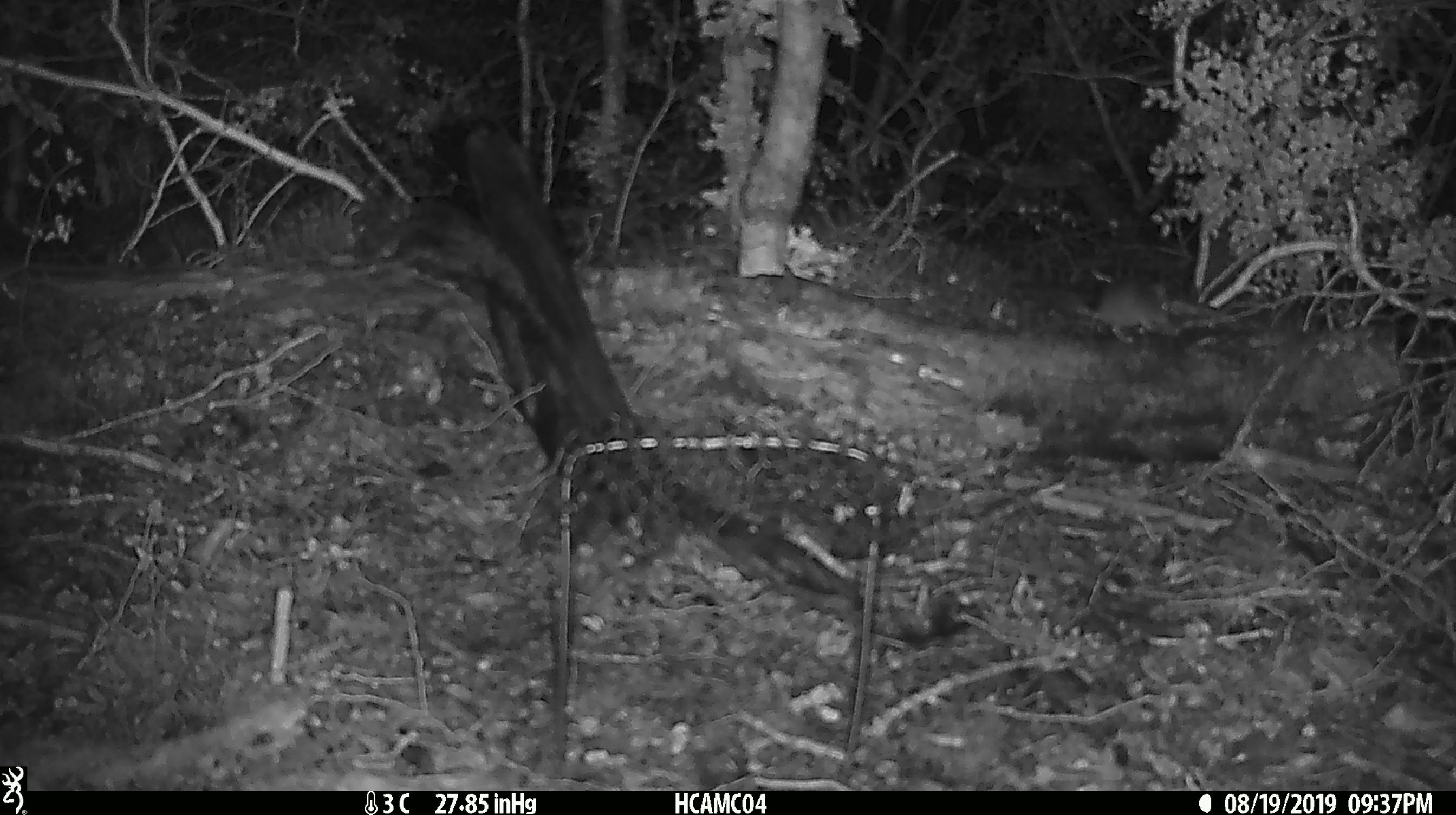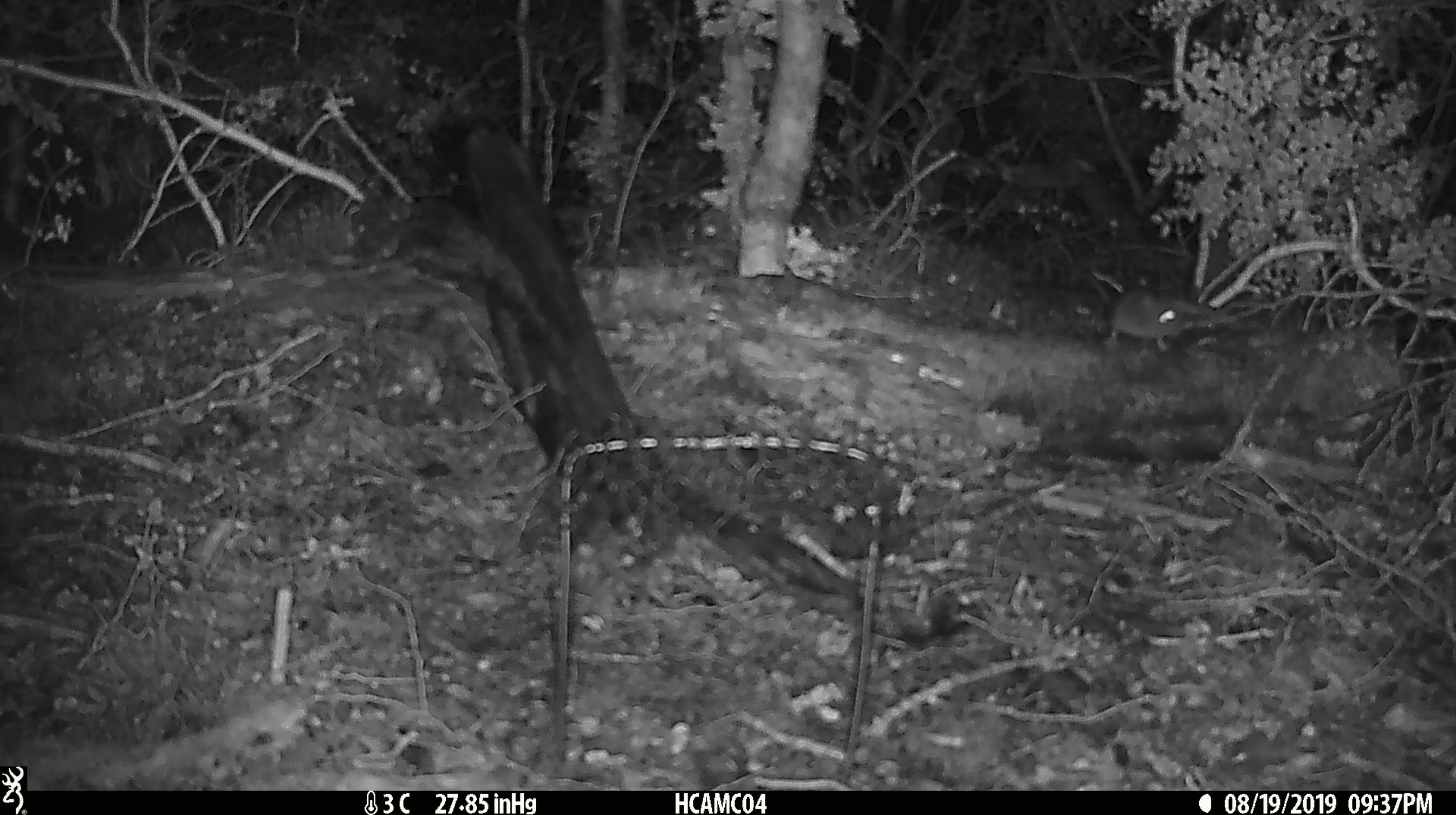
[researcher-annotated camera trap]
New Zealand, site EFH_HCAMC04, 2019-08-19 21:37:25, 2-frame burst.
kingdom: Animalia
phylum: Chordata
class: Mammalia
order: Rodentia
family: Muridae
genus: Mus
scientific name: Mus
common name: mouse